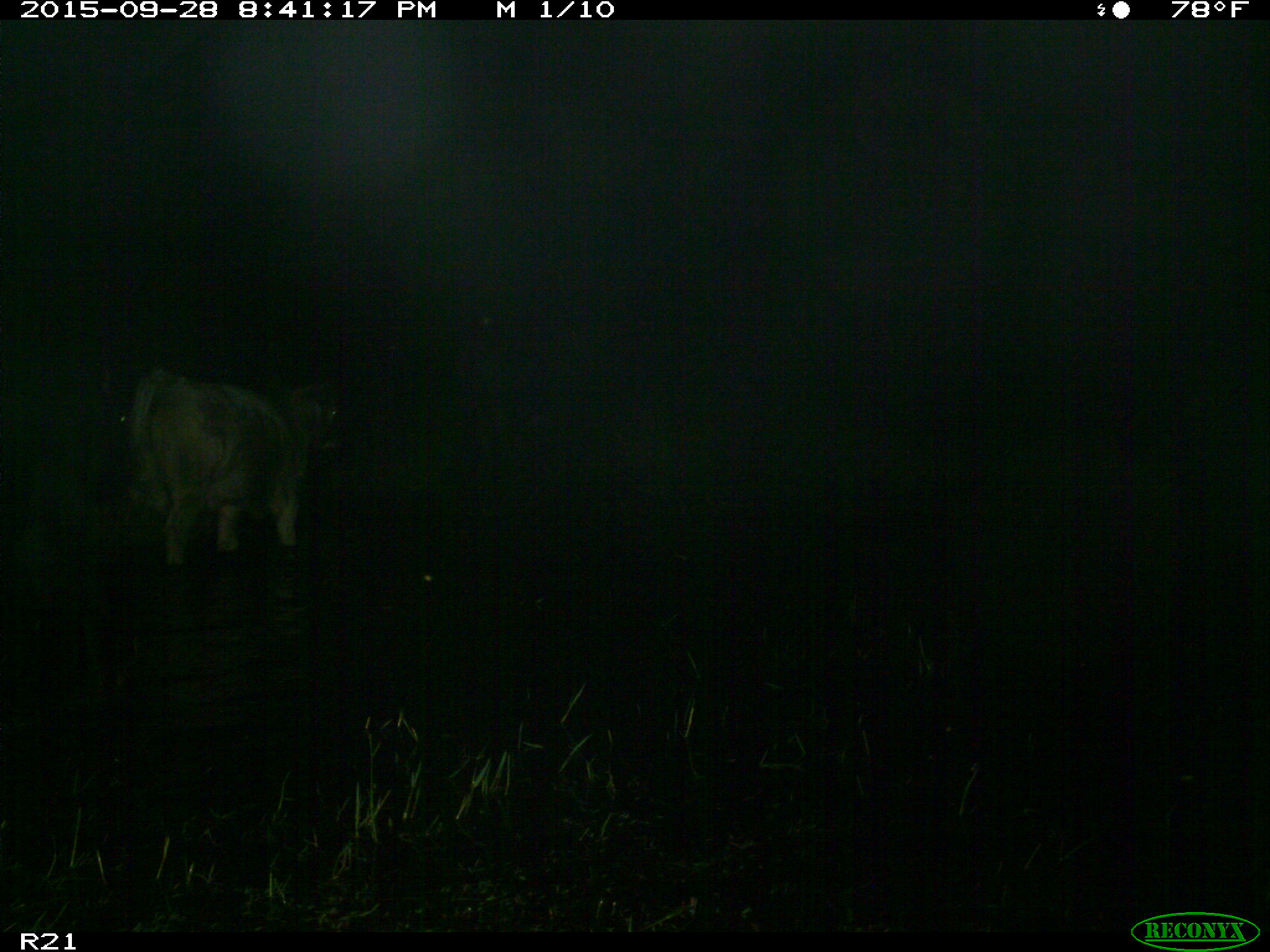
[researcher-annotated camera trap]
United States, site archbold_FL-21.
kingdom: Animalia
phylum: Chordata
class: Mammalia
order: Artiodactyla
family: Bovidae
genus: Bos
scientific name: Bos taurus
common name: domestic cow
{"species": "Bos taurus (domestic cow)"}